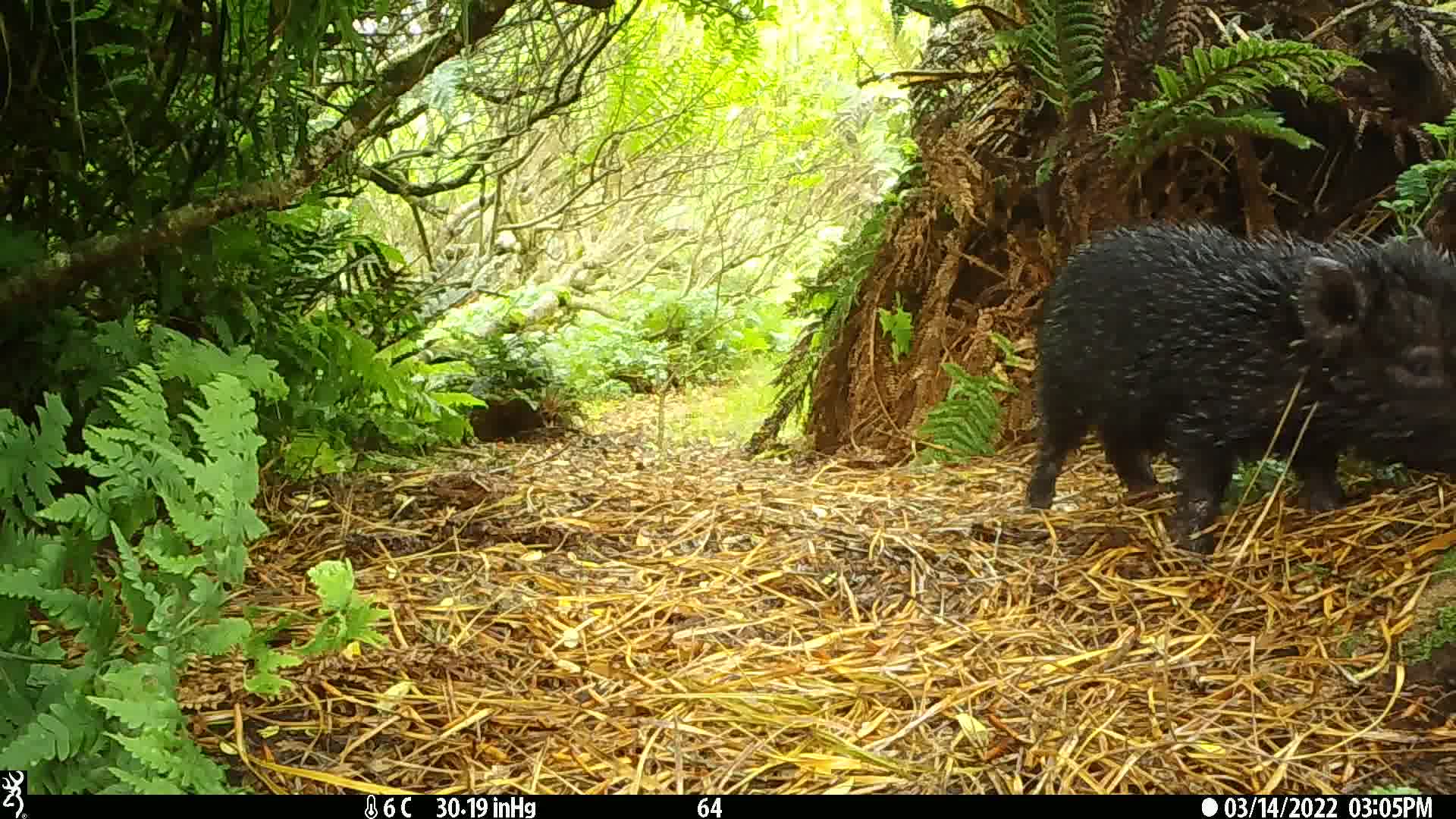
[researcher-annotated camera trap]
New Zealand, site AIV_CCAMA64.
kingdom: Animalia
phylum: Chordata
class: Mammalia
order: Artiodactyla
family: Suidae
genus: Sus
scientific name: Sus scrofa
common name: pig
Pig (Sus scrofa).